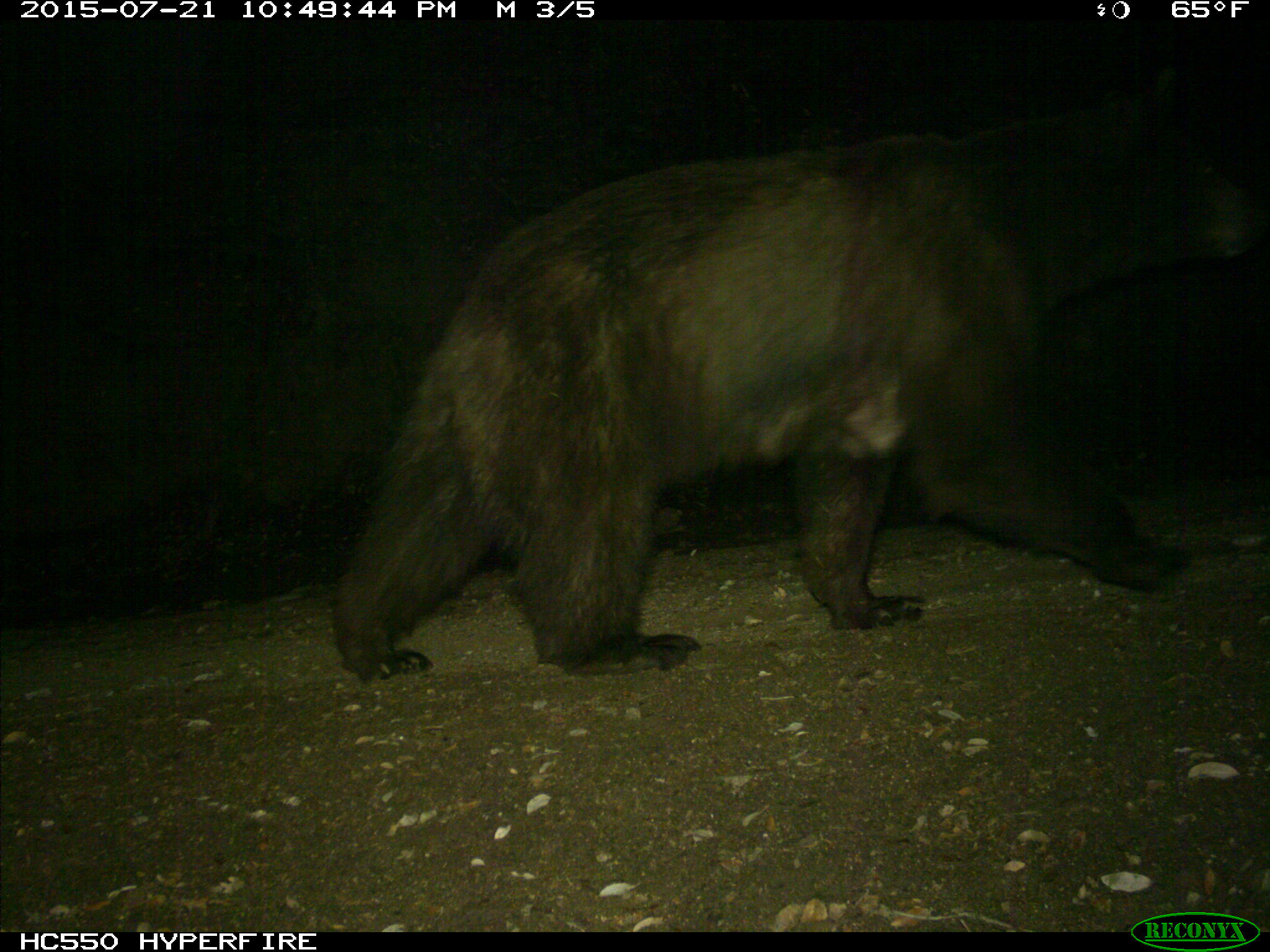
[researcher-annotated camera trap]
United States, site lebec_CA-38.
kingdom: Animalia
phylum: Chordata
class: Mammalia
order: Carnivora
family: Ursidae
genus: Ursus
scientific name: Ursus americanus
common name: american black bear